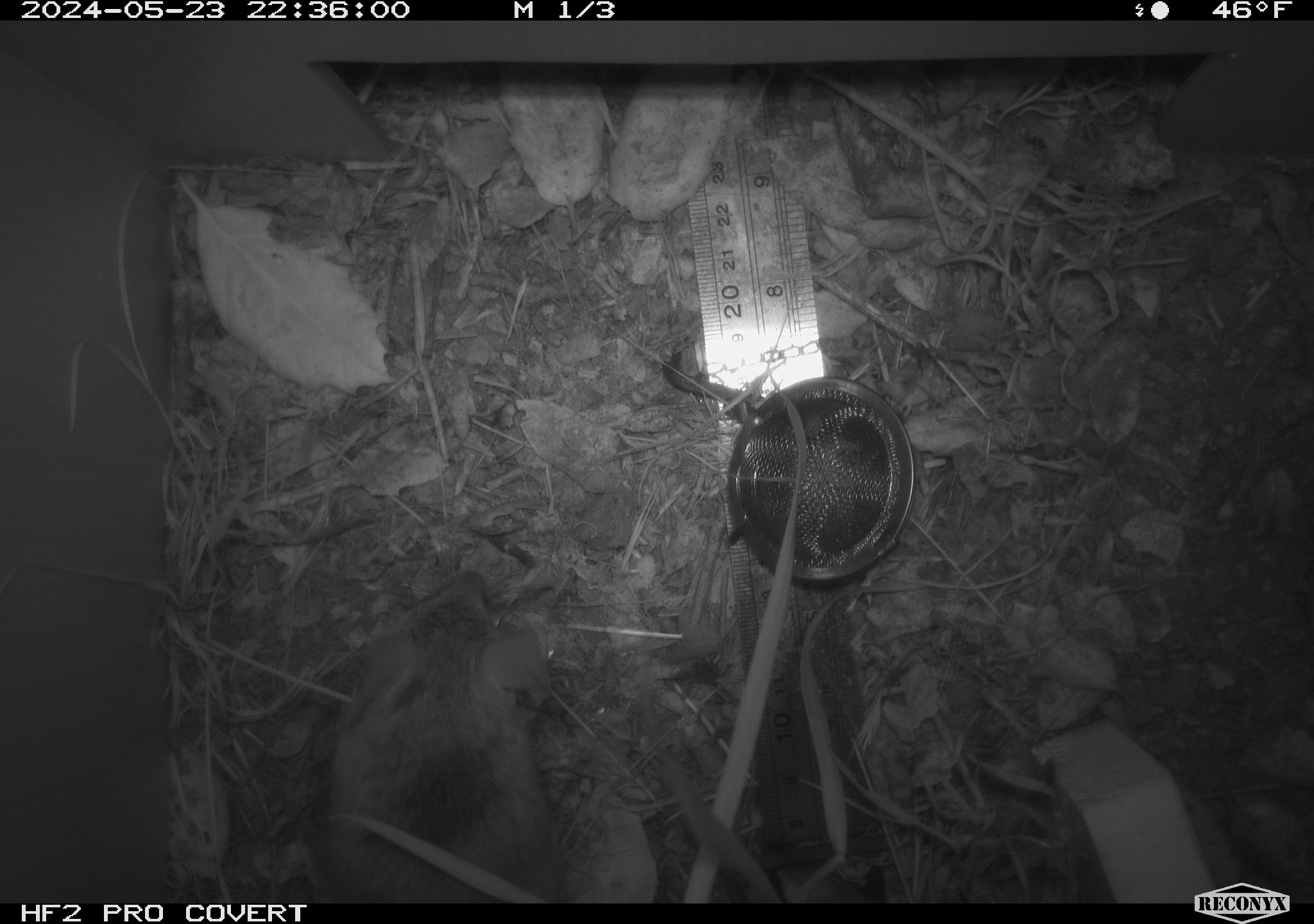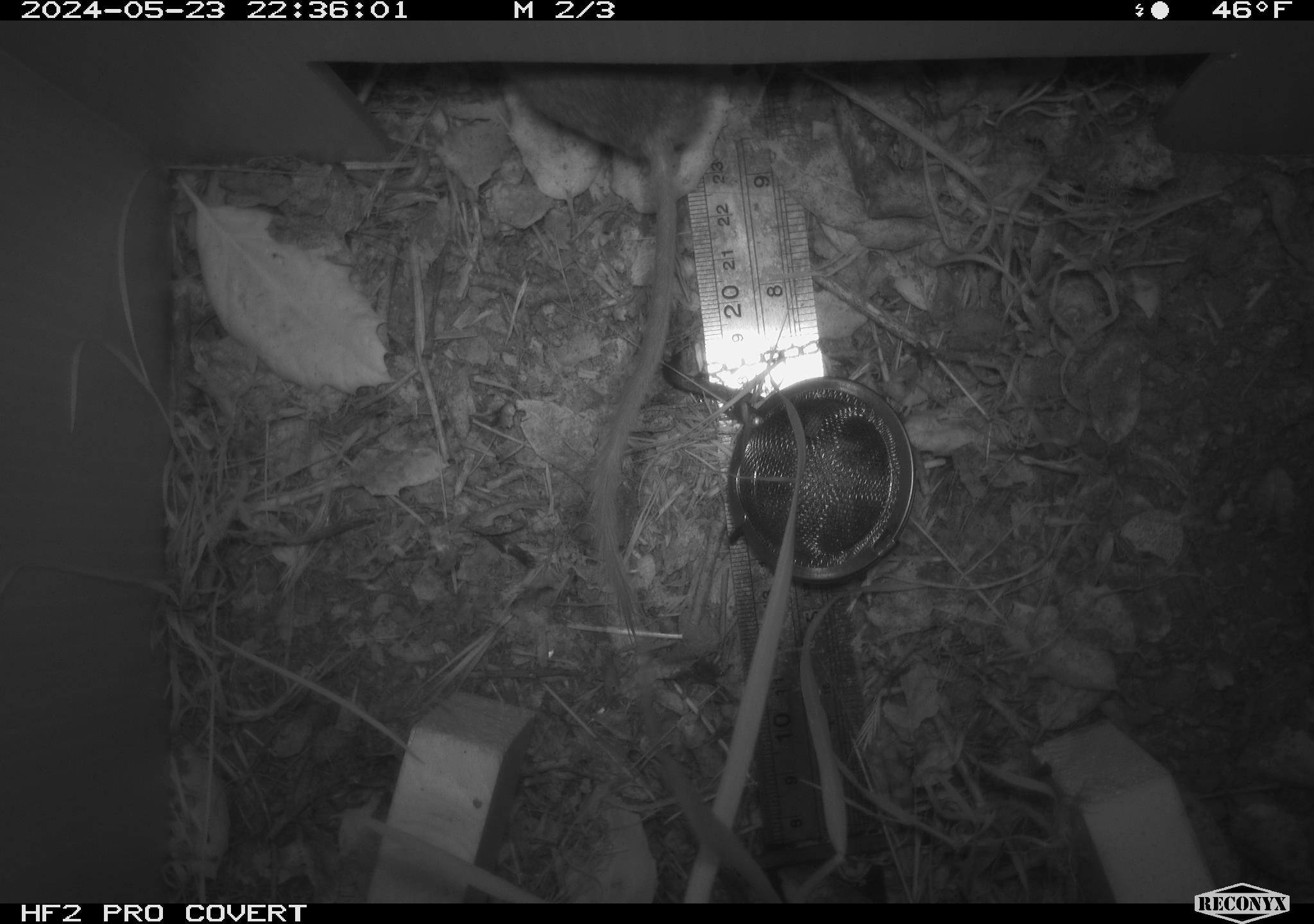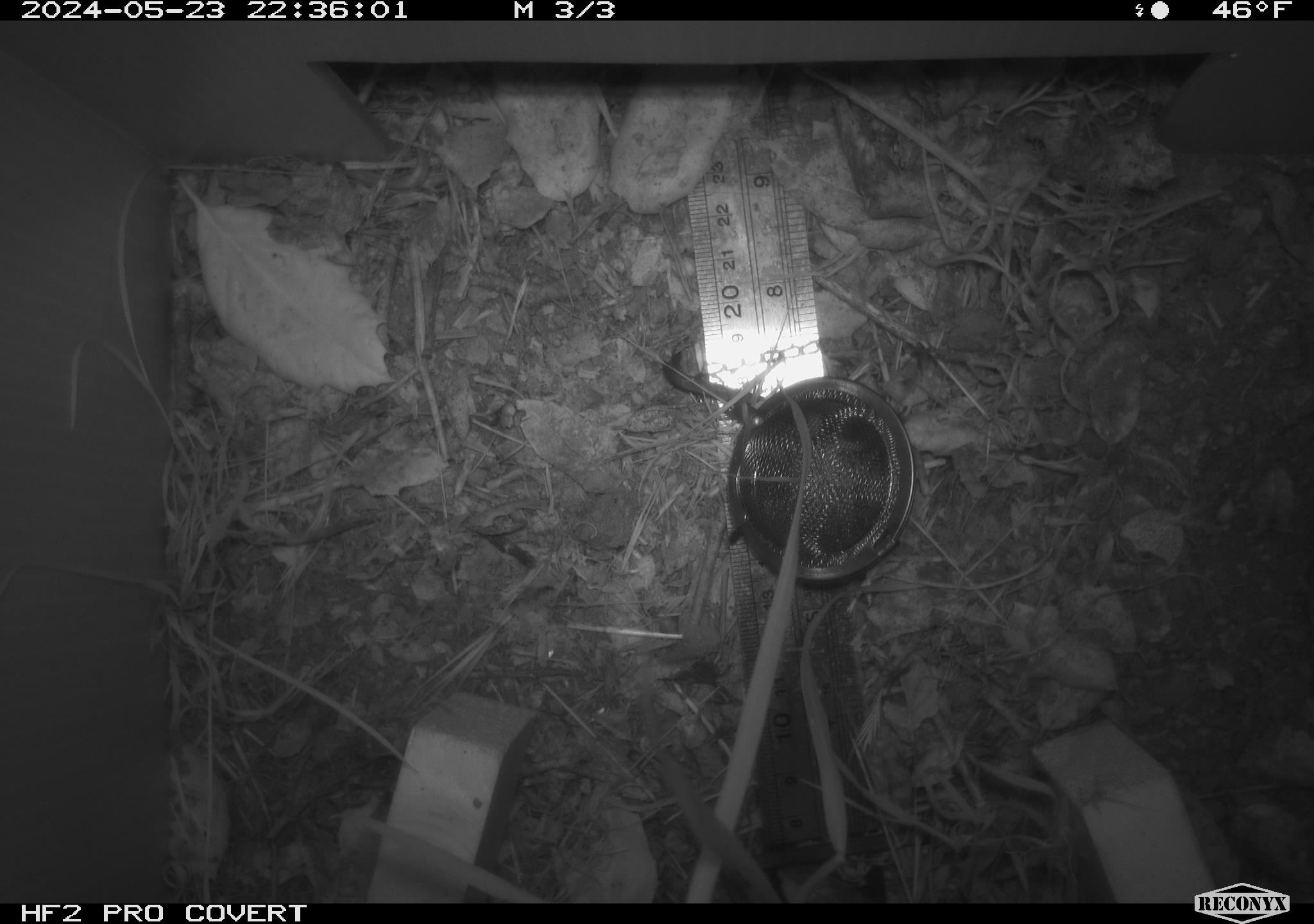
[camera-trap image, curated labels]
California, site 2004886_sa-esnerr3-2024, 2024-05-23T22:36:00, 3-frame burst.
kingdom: Animalia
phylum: Chordata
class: Mammalia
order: Rodentia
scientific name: Rodentia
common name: rodent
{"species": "rodent (Rodentia)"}